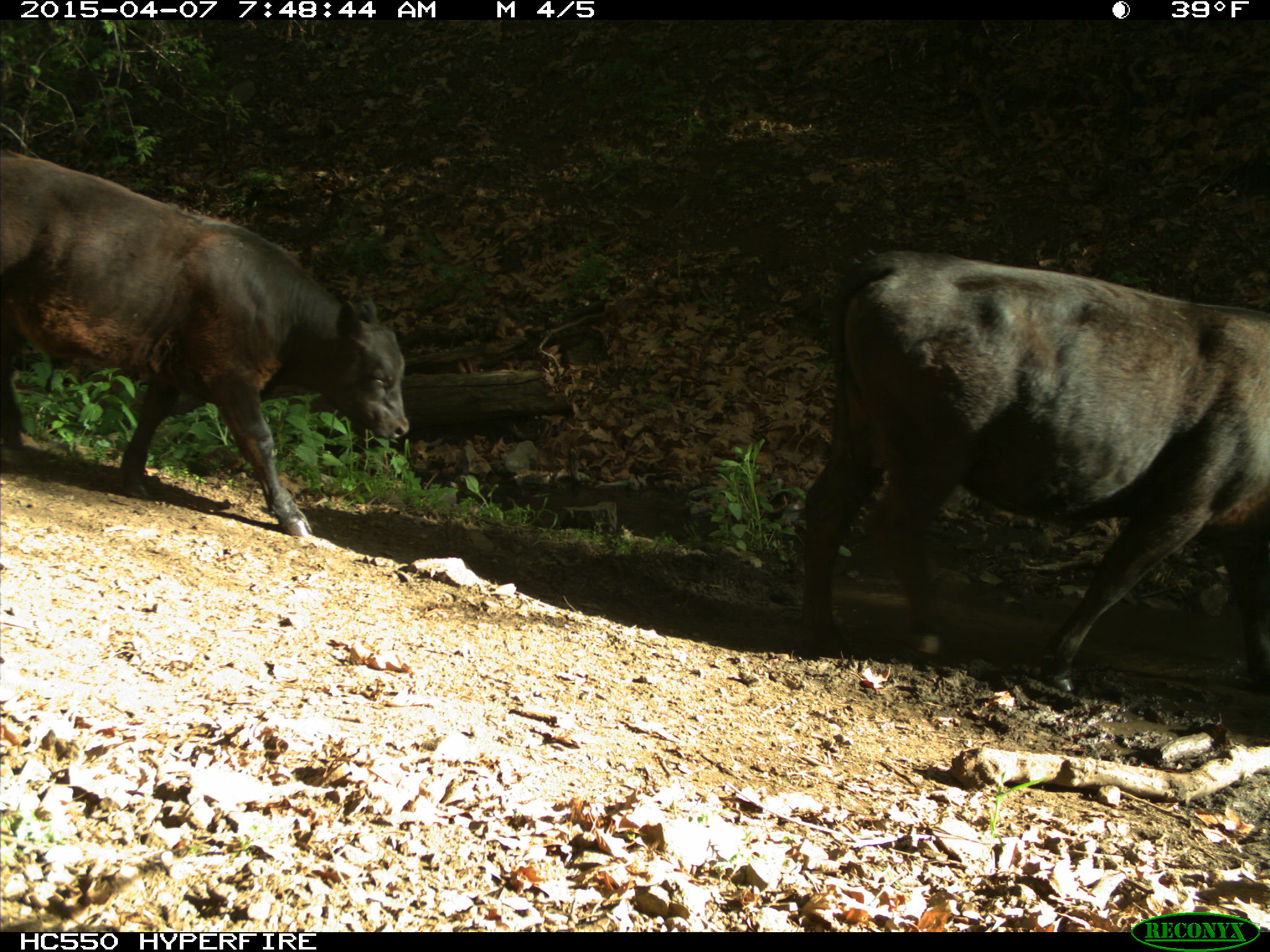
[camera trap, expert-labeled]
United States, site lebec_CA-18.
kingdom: Animalia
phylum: Chordata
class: Mammalia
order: Artiodactyla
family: Bovidae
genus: Bos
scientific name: Bos taurus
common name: domestic cow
Bos taurus (domestic cow).